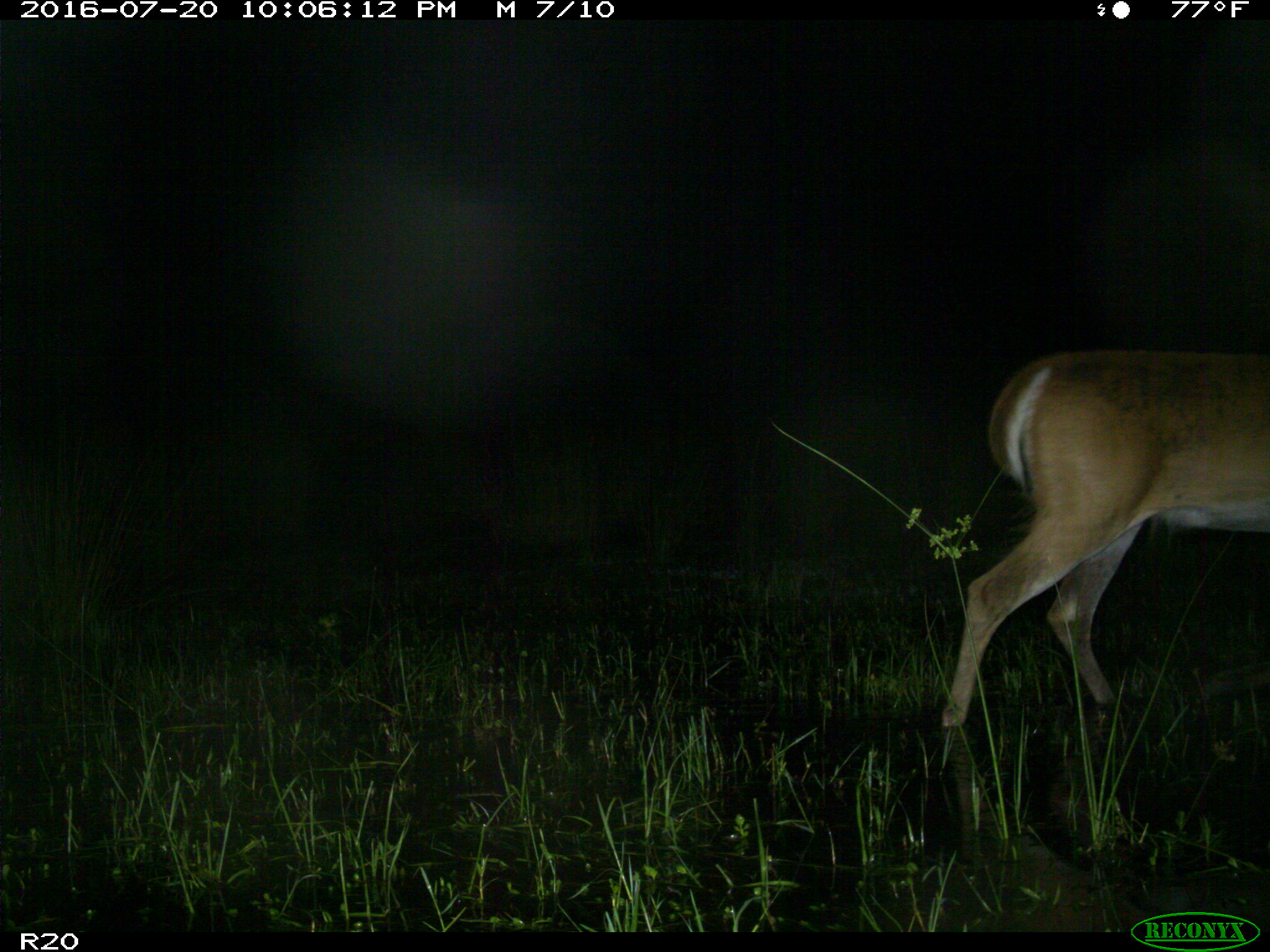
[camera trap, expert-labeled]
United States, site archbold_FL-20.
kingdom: Animalia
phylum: Chordata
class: Mammalia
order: Artiodactyla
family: Cervidae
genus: Odocoileus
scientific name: Odocoileus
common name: deer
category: unidentified deer